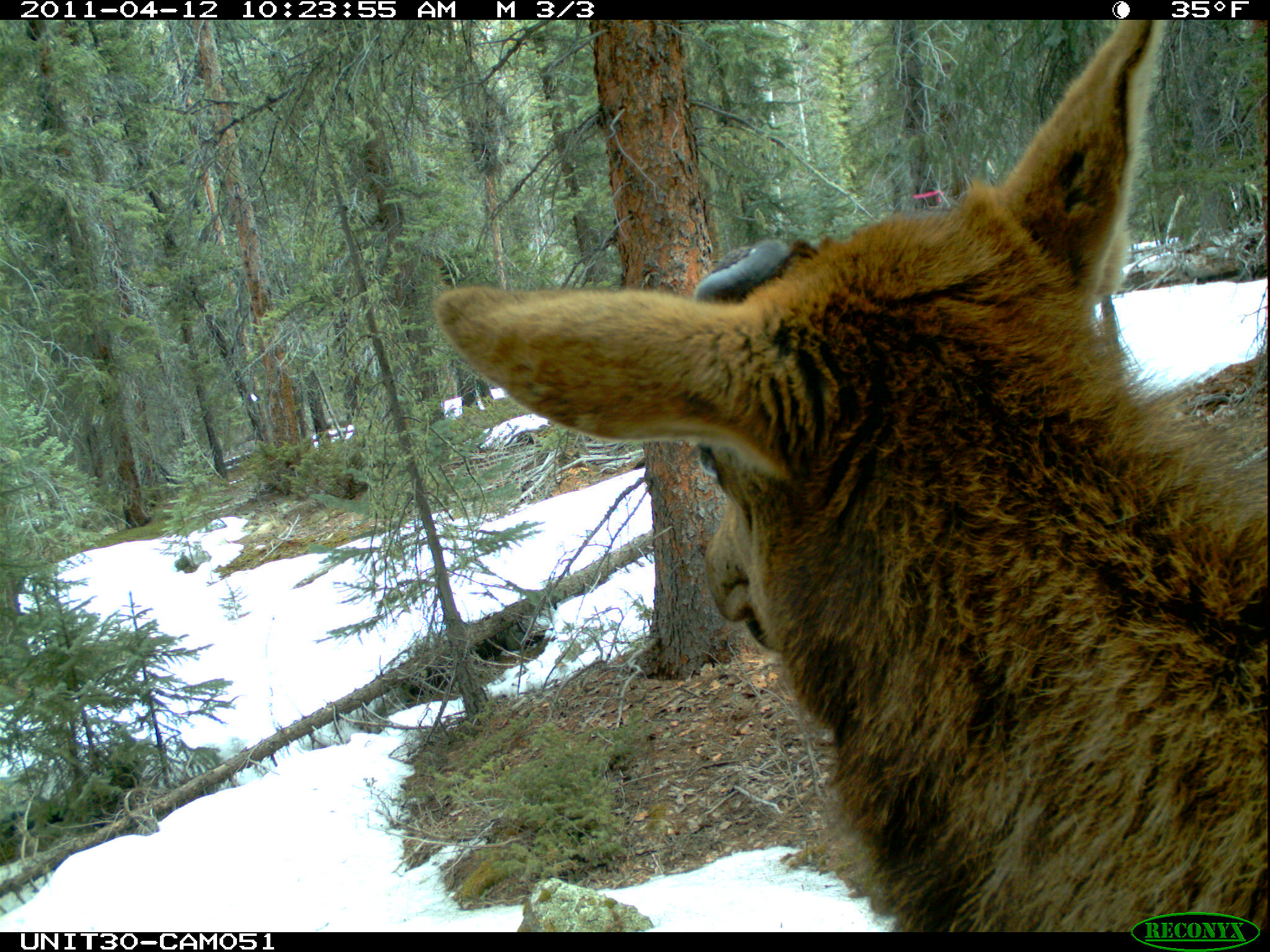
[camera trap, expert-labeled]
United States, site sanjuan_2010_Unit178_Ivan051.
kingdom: Animalia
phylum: Chordata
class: Mammalia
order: Artiodactyla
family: Cervidae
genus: Cervus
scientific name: Cervus elaphus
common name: red deer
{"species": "Cervus elaphus (red deer)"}